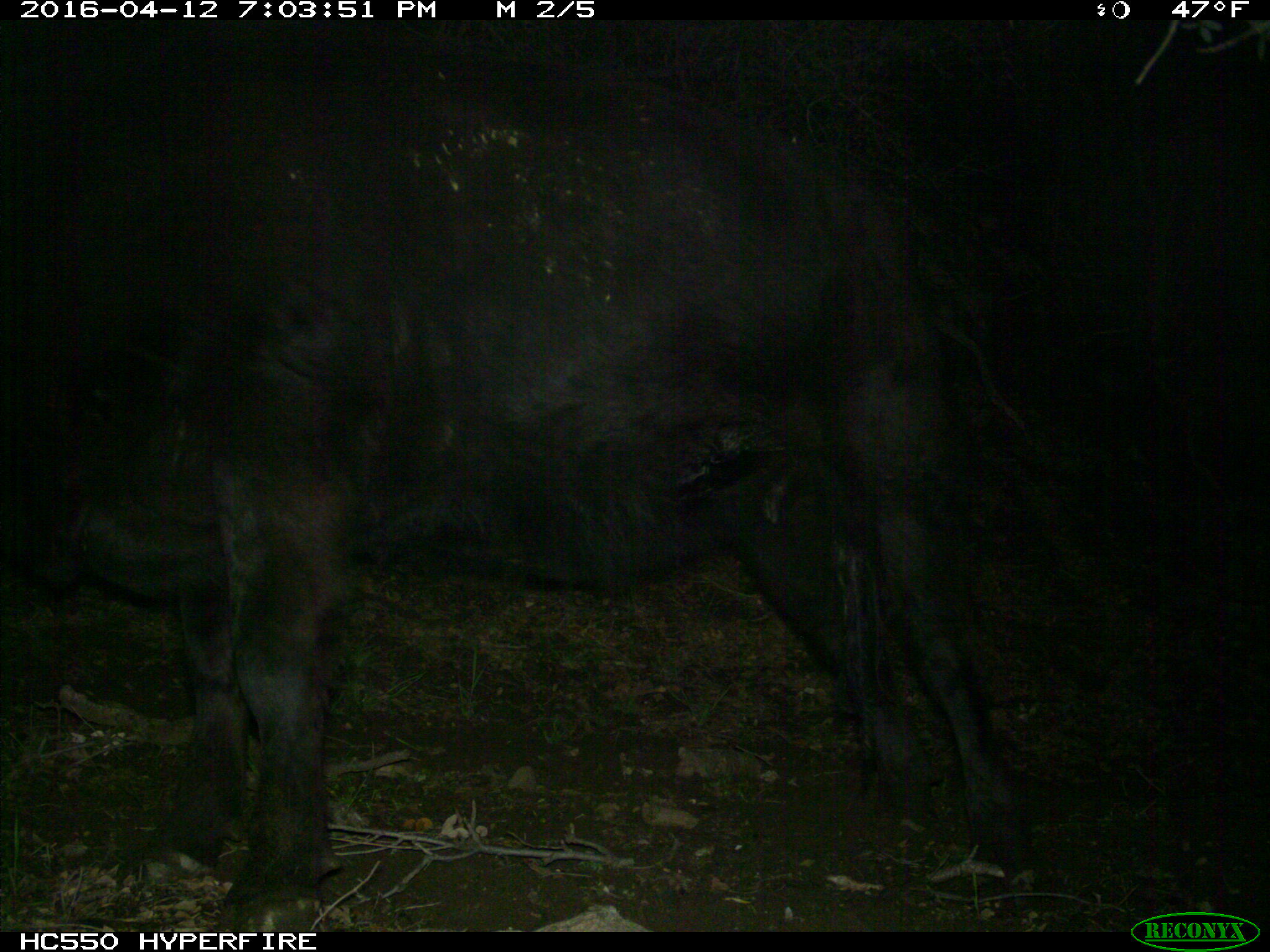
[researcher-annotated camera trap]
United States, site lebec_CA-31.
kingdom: Animalia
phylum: Chordata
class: Mammalia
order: Artiodactyla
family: Bovidae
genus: Bos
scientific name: Bos taurus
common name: domestic cow